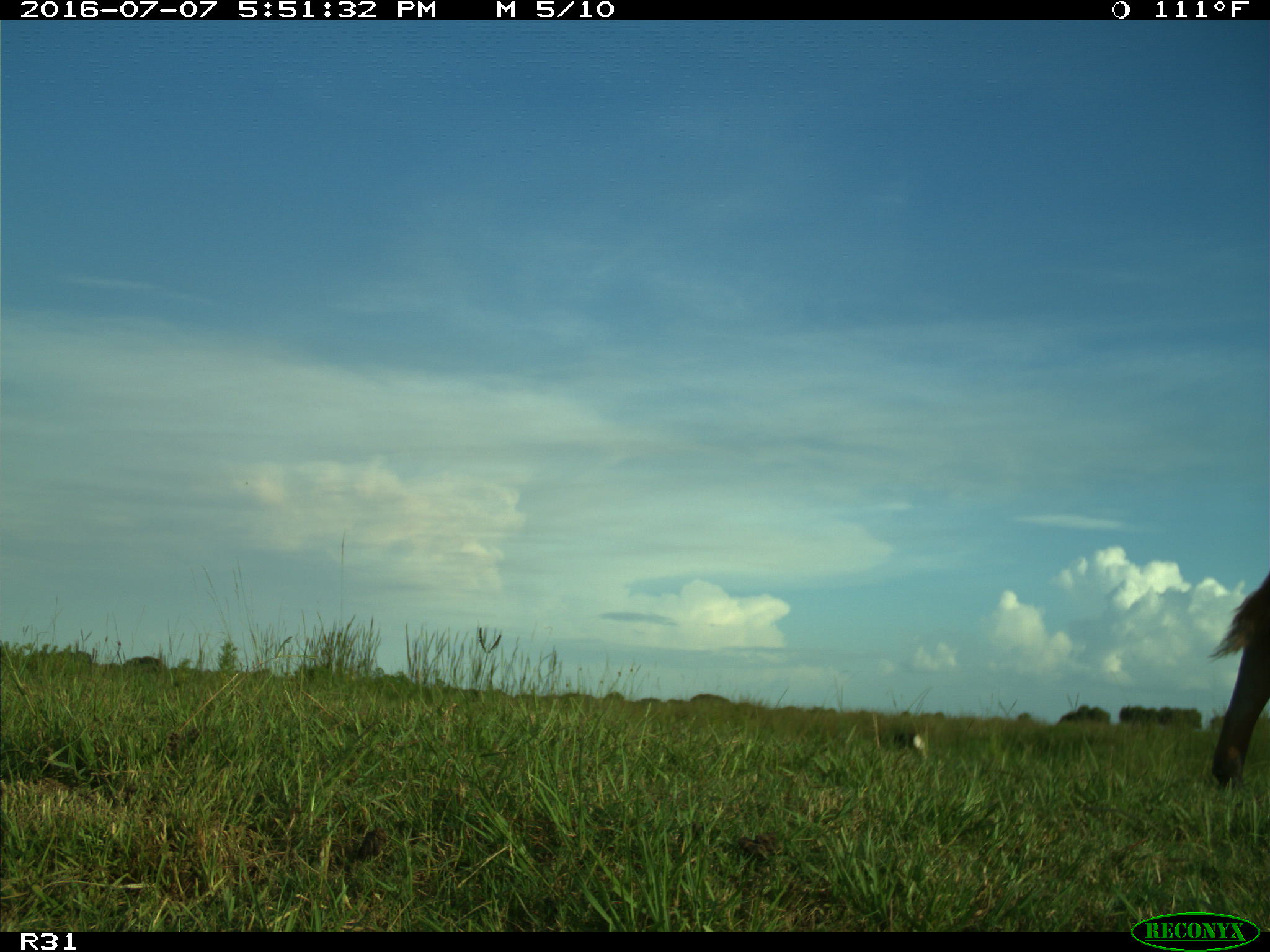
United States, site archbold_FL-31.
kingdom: Animalia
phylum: Chordata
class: Mammalia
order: Artiodactyla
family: Bovidae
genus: Bos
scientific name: Bos taurus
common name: domestic cow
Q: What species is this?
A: Bos taurus (domestic cow).